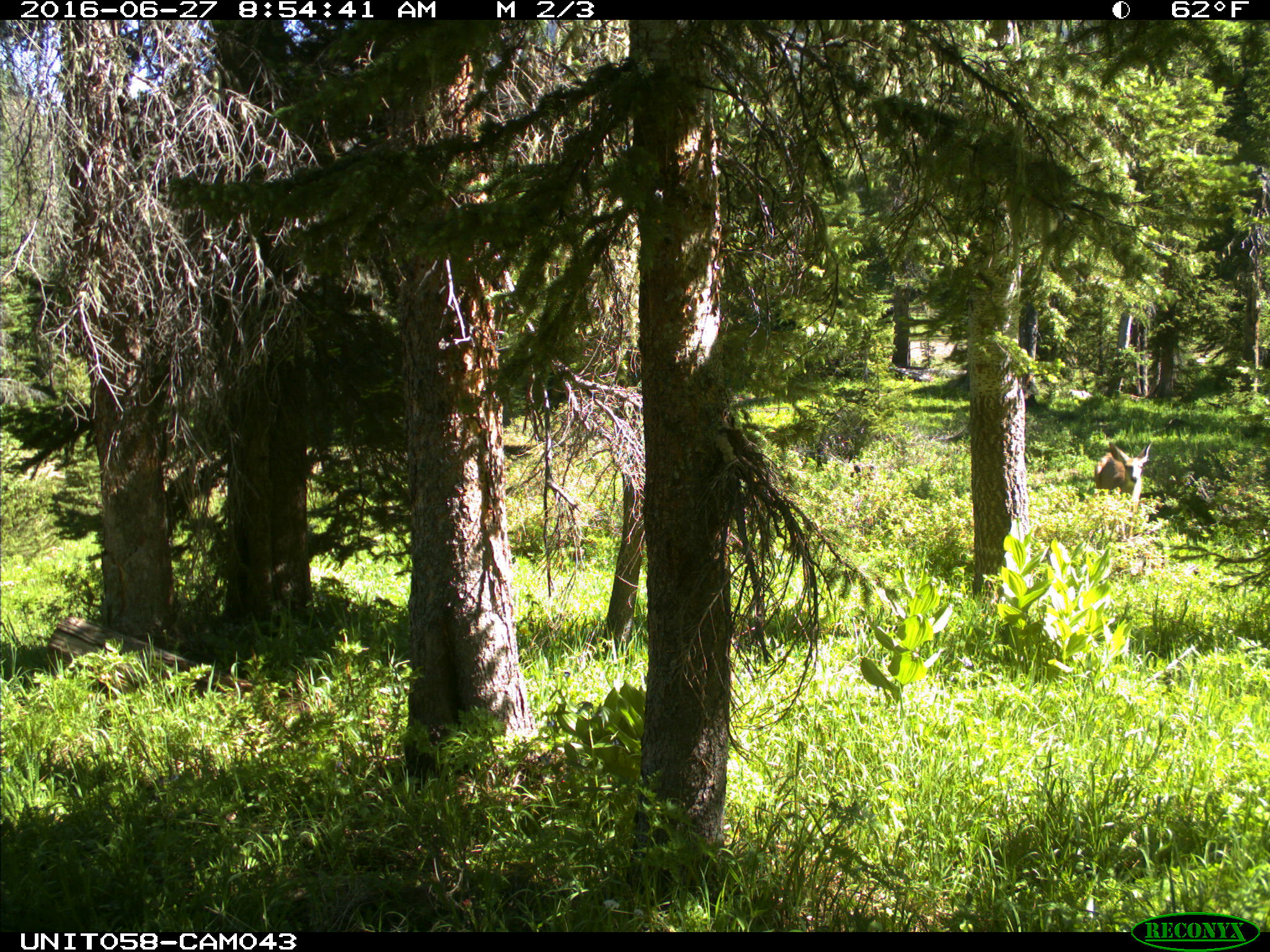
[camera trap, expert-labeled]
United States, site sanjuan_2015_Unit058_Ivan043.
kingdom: Animalia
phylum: Chordata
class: Mammalia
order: Artiodactyla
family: Cervidae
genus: Odocoileus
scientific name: Odocoileus hemionus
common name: mule deer